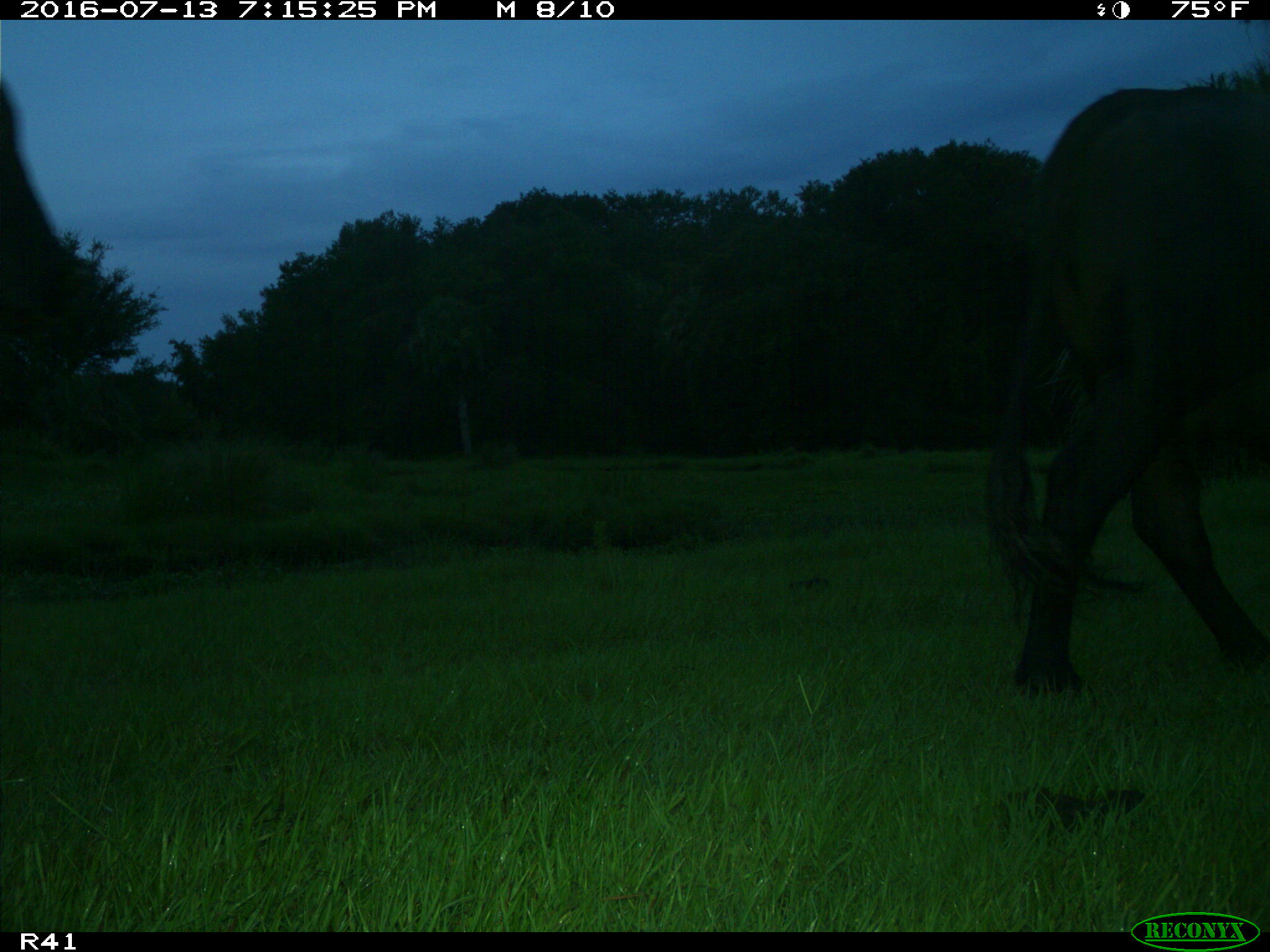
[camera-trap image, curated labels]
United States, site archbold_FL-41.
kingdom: Animalia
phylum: Chordata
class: Mammalia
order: Artiodactyla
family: Bovidae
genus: Bos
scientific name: Bos taurus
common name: domestic cow